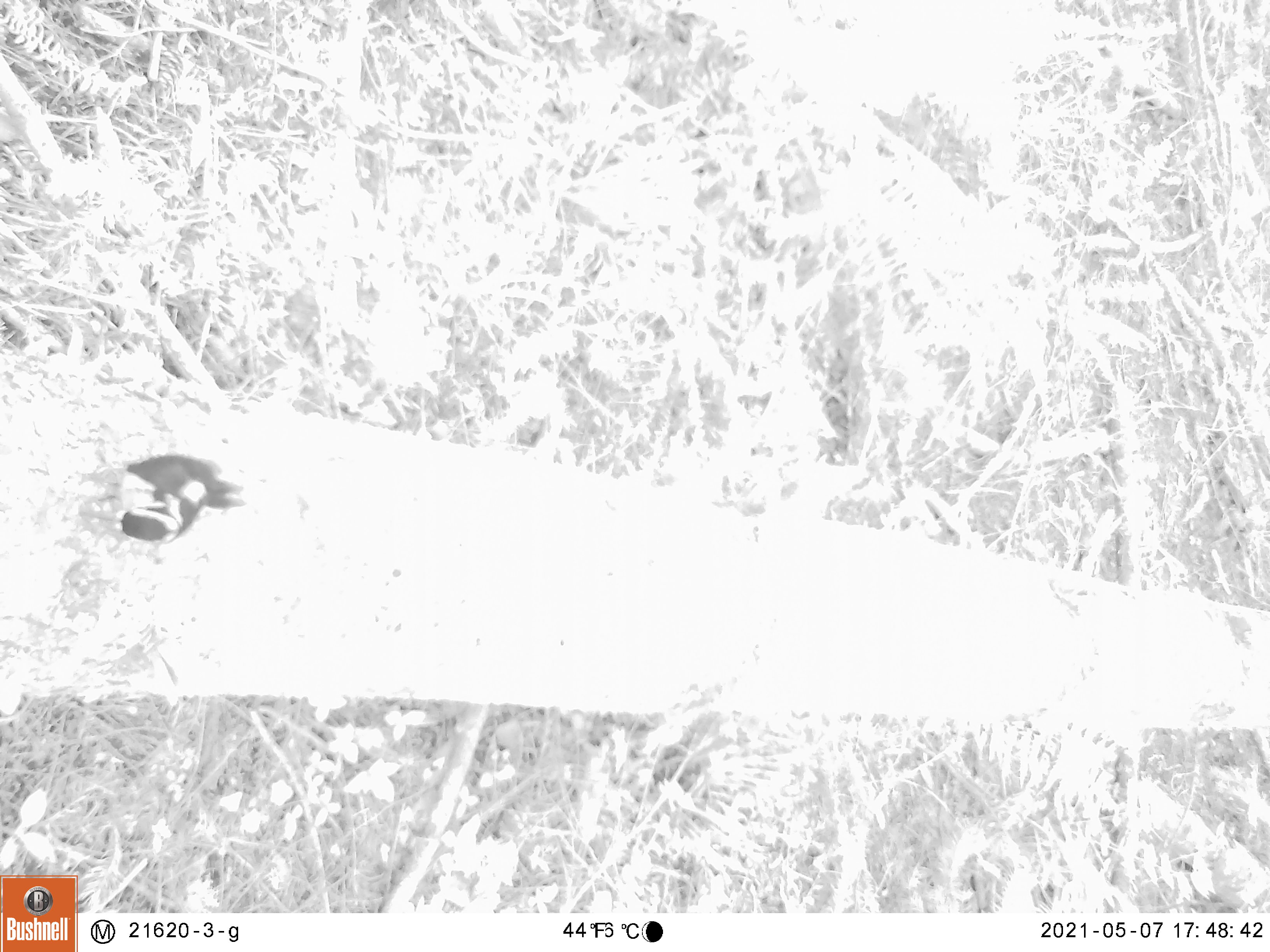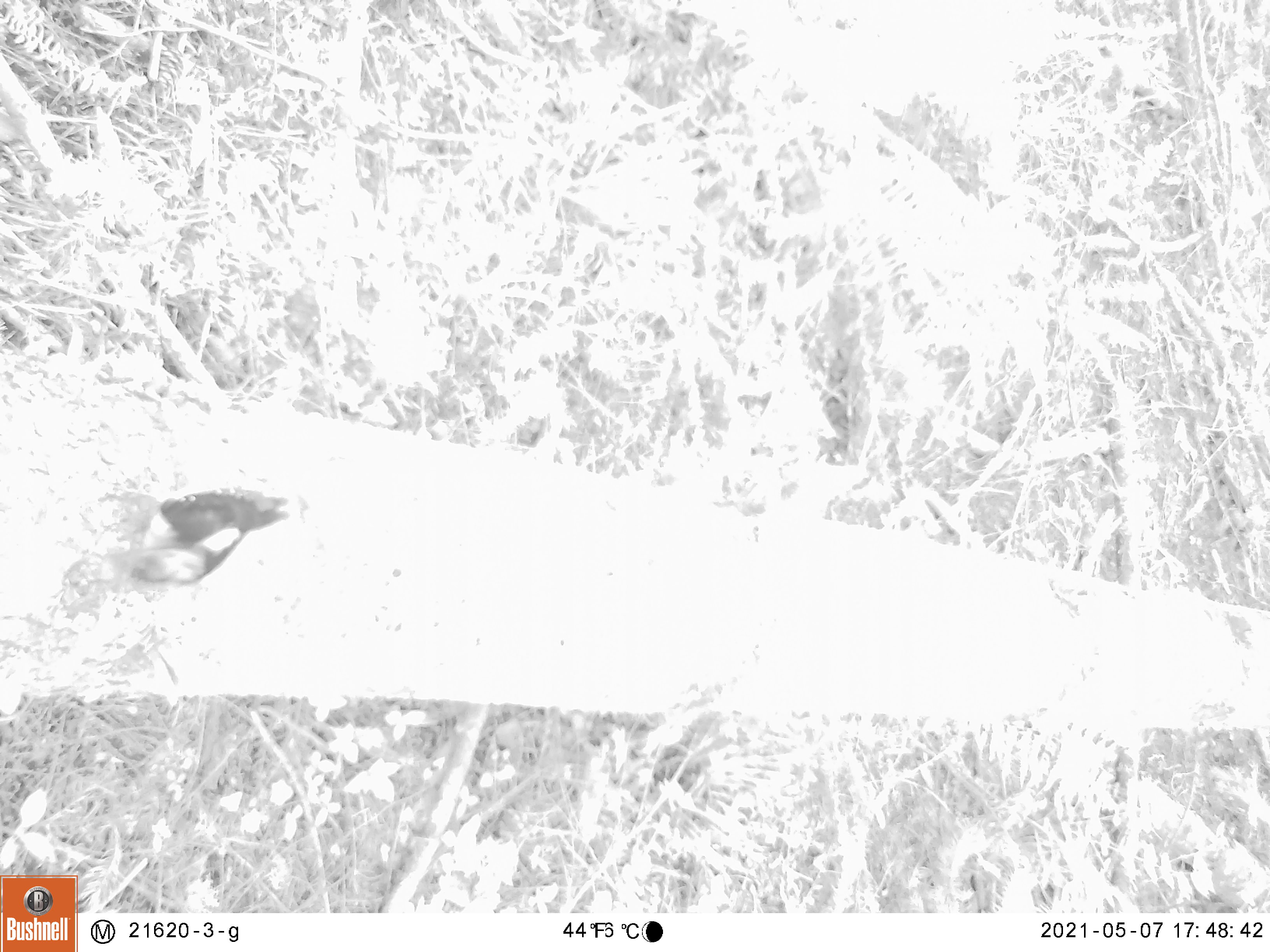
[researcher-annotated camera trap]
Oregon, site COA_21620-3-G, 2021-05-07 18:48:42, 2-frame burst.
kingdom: Animalia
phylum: Chordata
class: Aves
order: Piciformes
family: Picidae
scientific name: Picidae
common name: woodpeckers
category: picidae family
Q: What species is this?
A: Picidae family (woodpeckers) (Picidae).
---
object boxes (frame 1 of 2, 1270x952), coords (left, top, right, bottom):
picidae family: (46, 419, 292, 574)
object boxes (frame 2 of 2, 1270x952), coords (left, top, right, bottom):
picidae family: (70, 452, 328, 614)